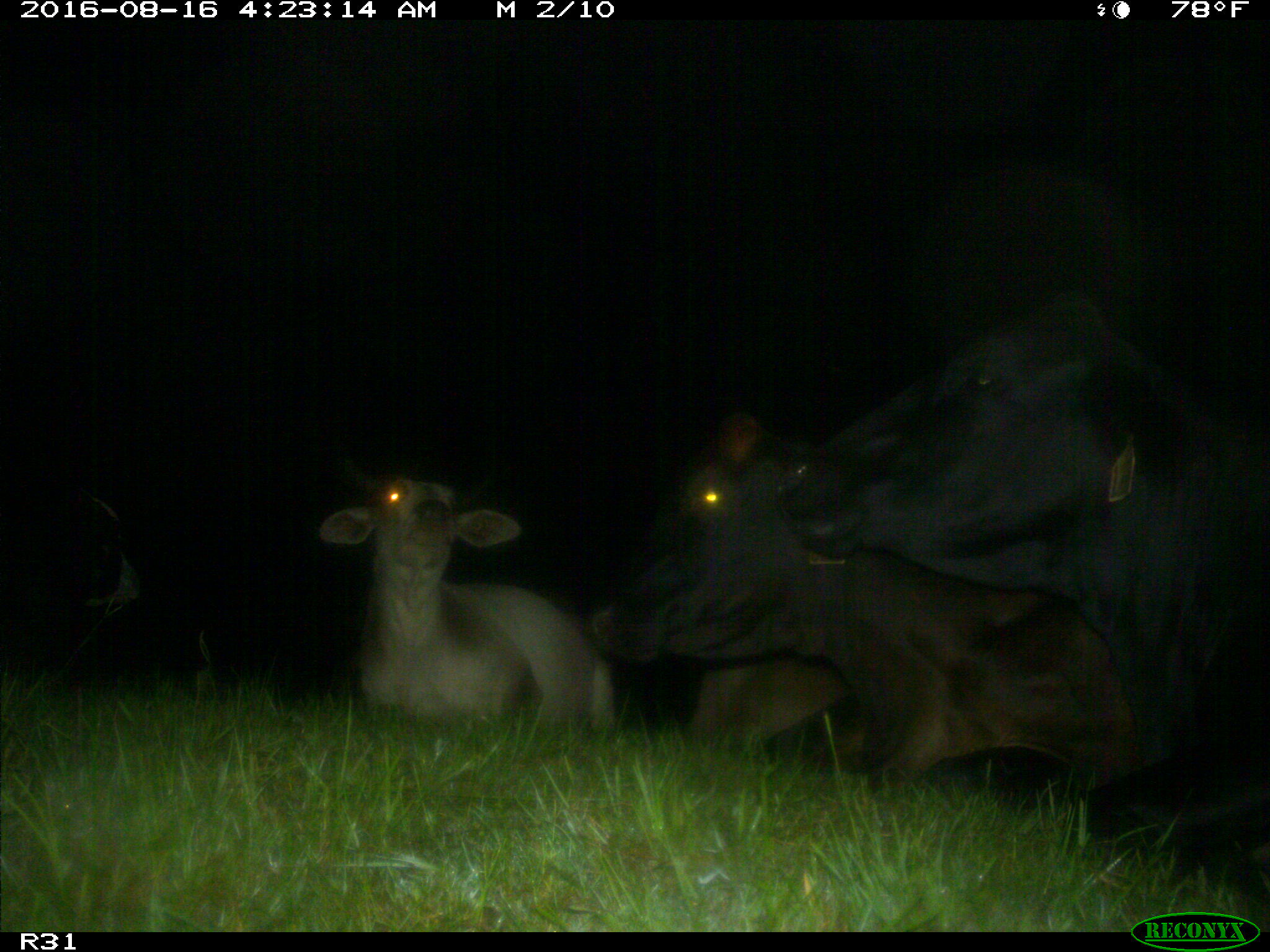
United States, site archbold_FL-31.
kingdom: Animalia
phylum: Chordata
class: Mammalia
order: Artiodactyla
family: Bovidae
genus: Bos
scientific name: Bos taurus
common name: domestic cow